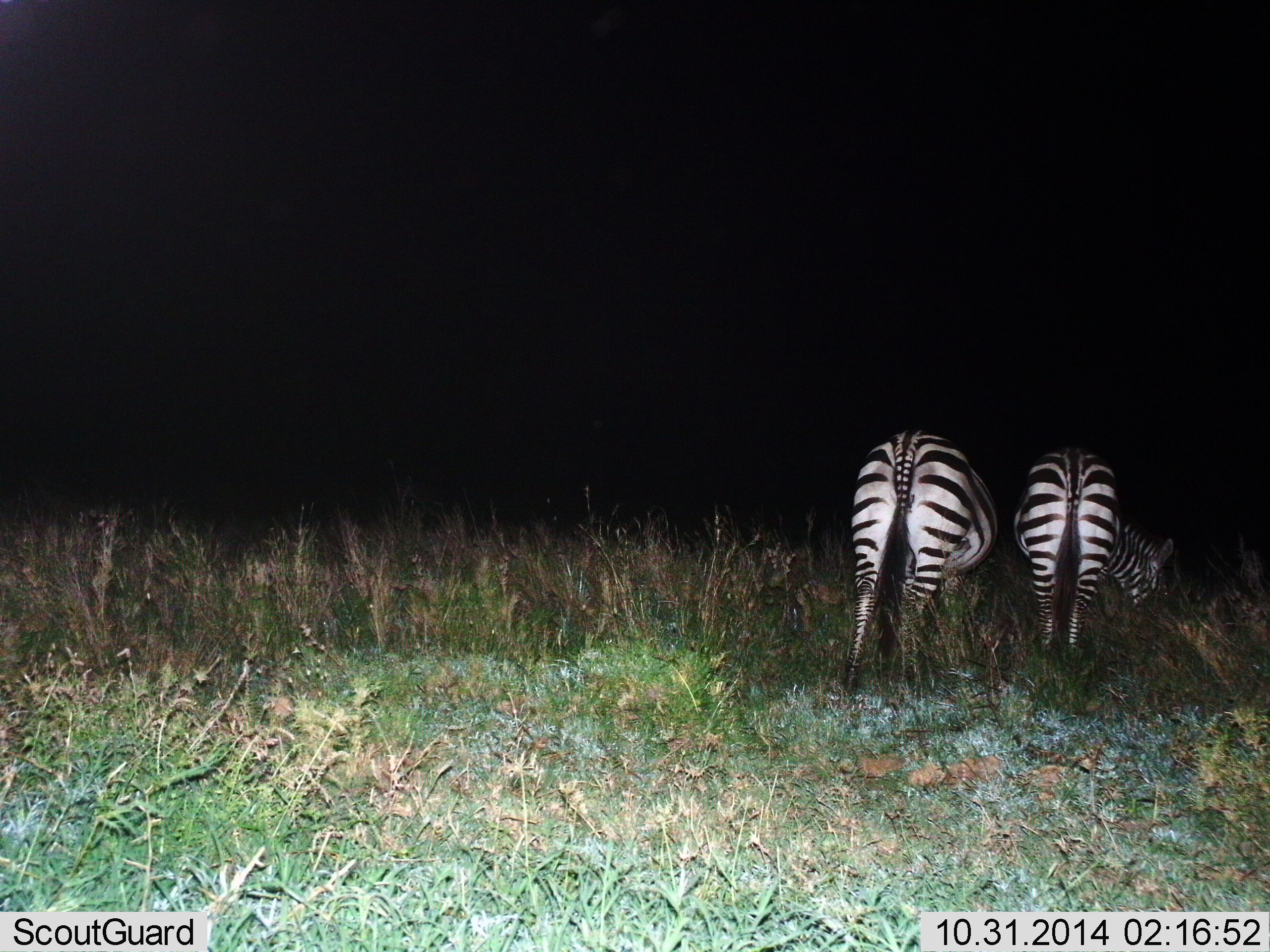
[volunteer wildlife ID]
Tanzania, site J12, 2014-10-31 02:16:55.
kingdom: Animalia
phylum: Chordata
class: Mammalia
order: Perissodactyla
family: Equidae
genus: Equus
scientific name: Equus quagga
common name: plains zebra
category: zebra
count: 2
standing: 40%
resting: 0%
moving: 0%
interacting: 0%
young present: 0%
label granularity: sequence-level